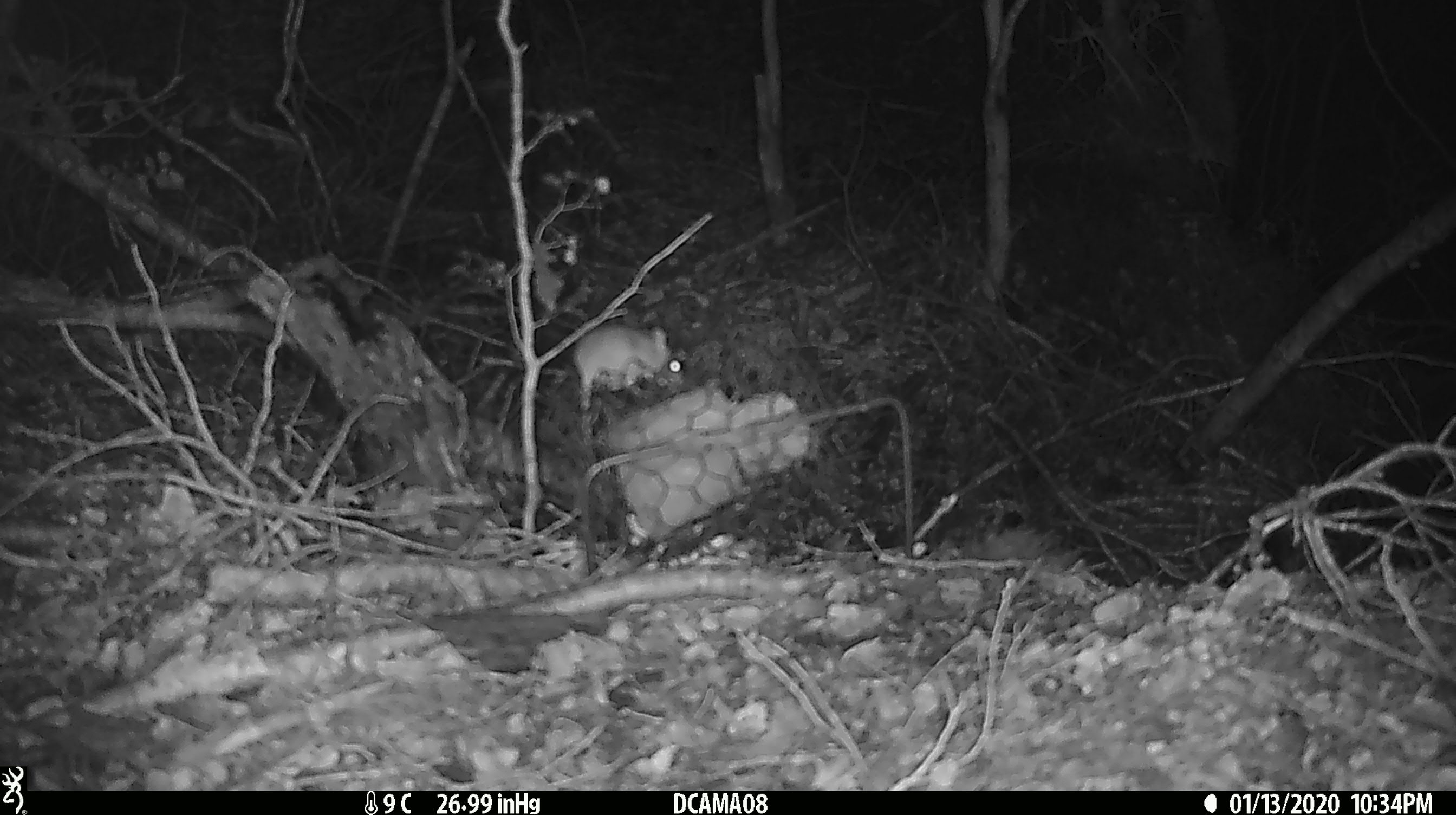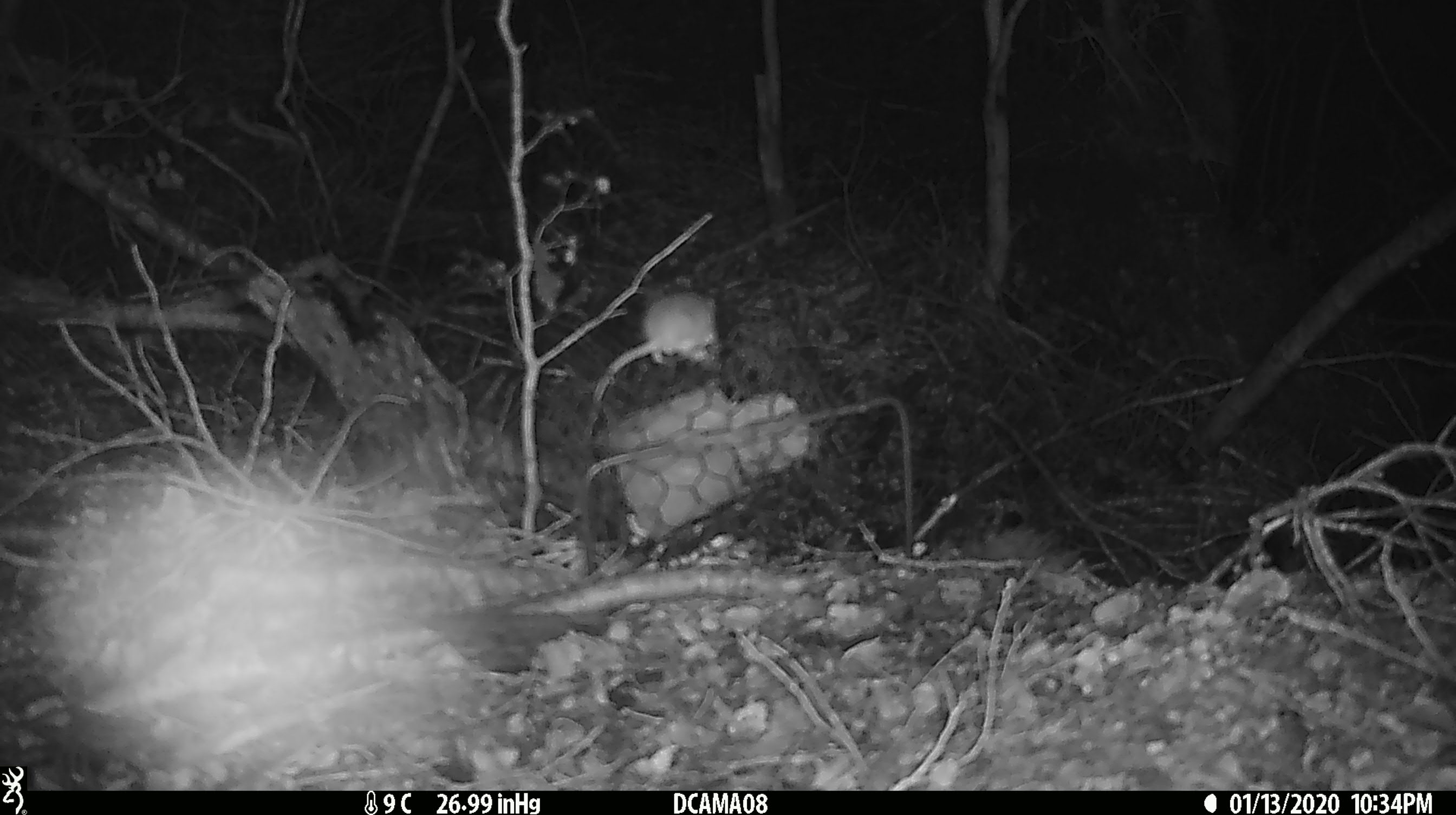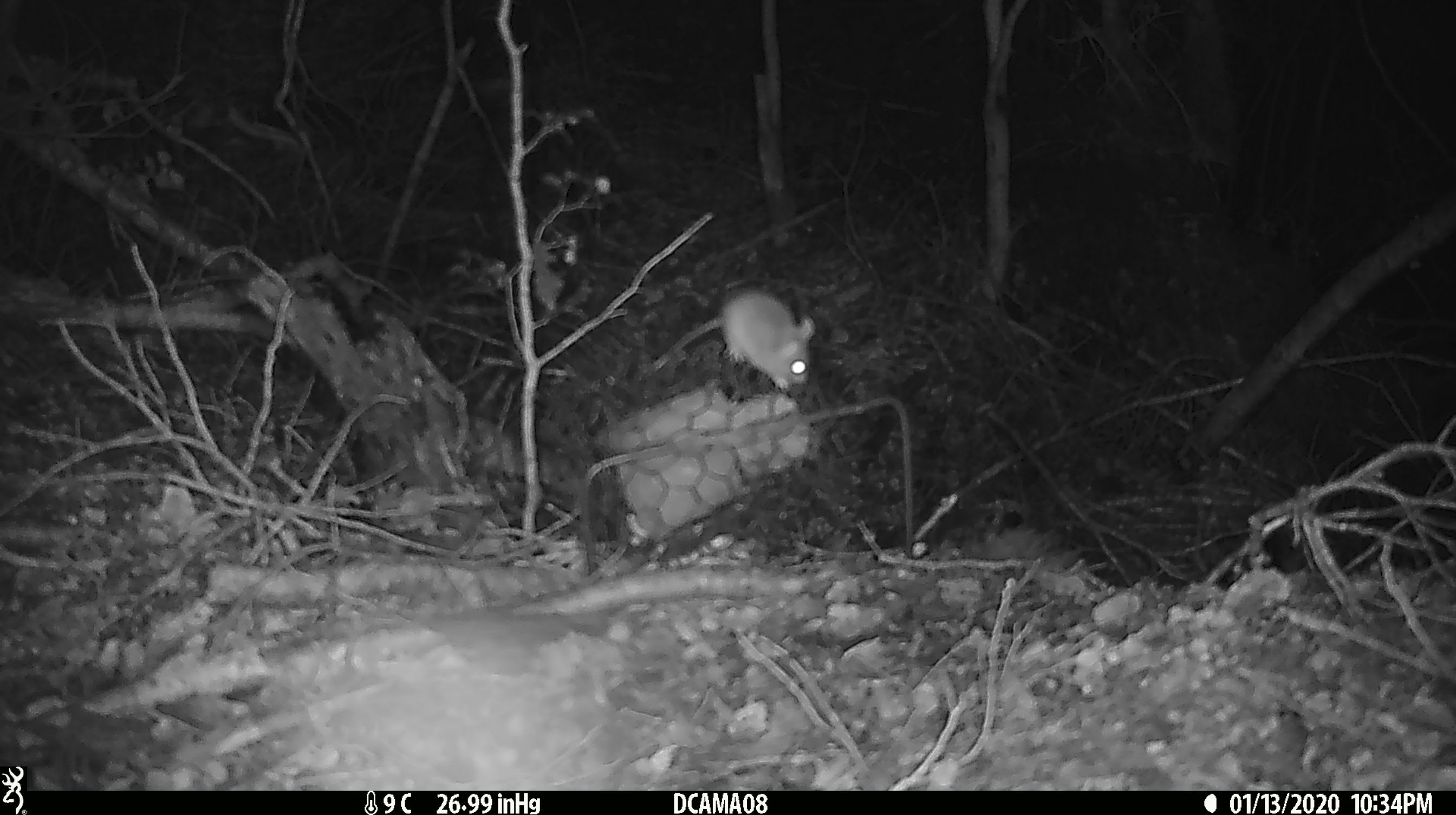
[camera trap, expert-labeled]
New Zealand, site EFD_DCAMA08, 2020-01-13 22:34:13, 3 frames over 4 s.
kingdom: Animalia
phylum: Chordata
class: Mammalia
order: Rodentia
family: Muridae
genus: Mus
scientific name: Mus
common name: mouse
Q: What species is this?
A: Mouse (Mus).